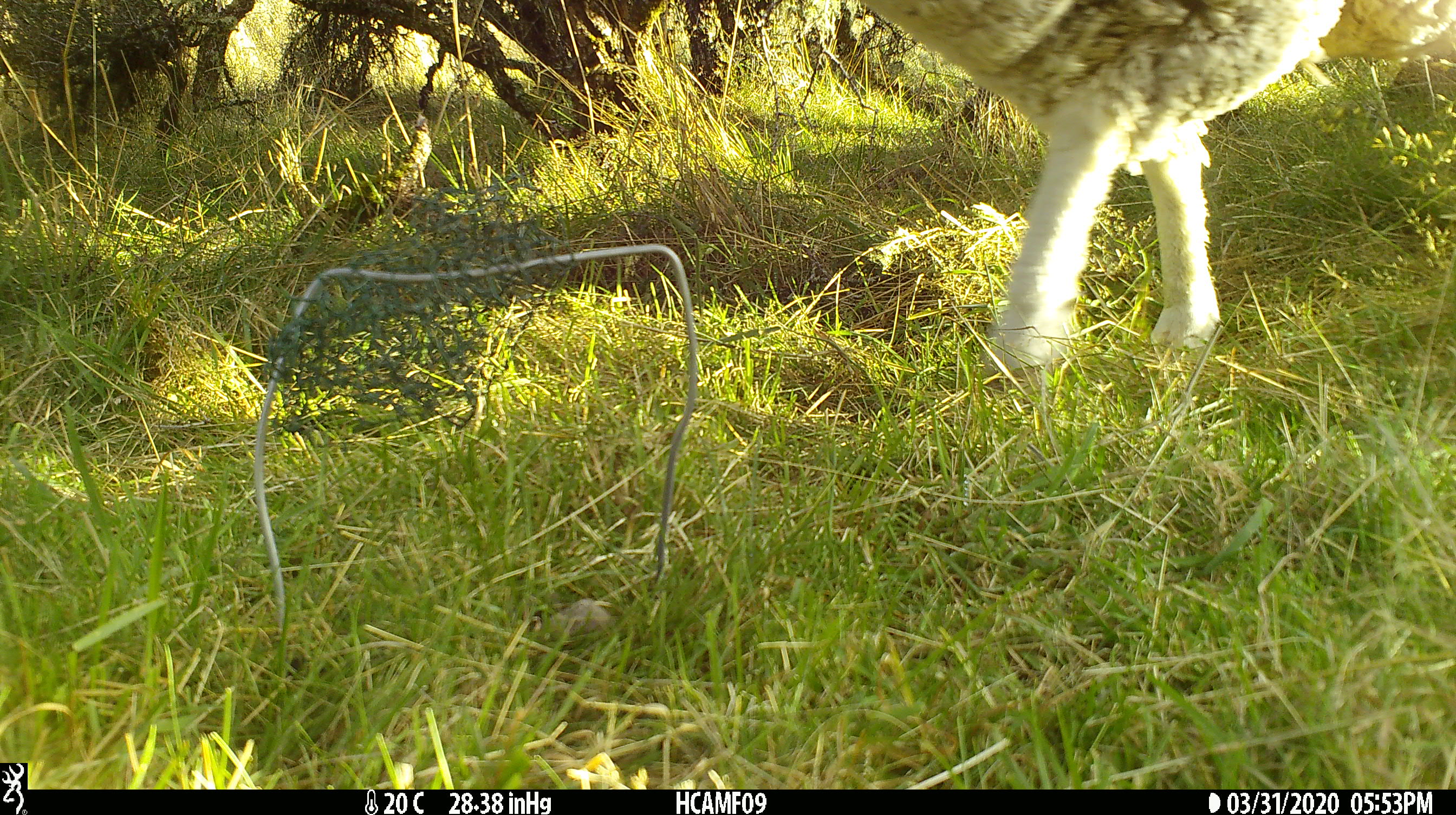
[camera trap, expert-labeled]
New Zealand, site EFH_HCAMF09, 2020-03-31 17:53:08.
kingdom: Animalia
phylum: Chordata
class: Mammalia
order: Artiodactyla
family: Bovidae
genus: Ovis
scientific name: Ovis aries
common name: domestic sheep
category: sheep